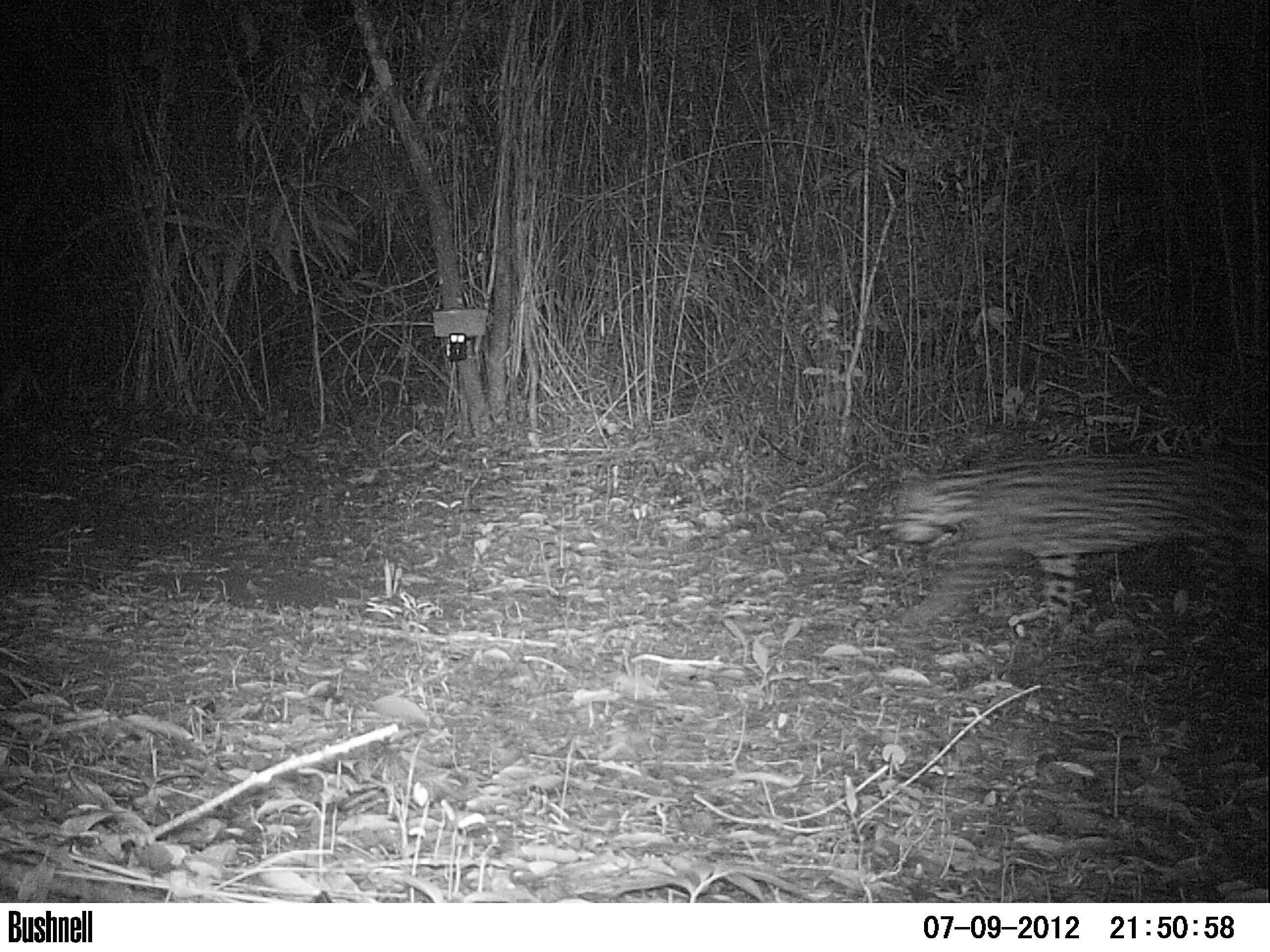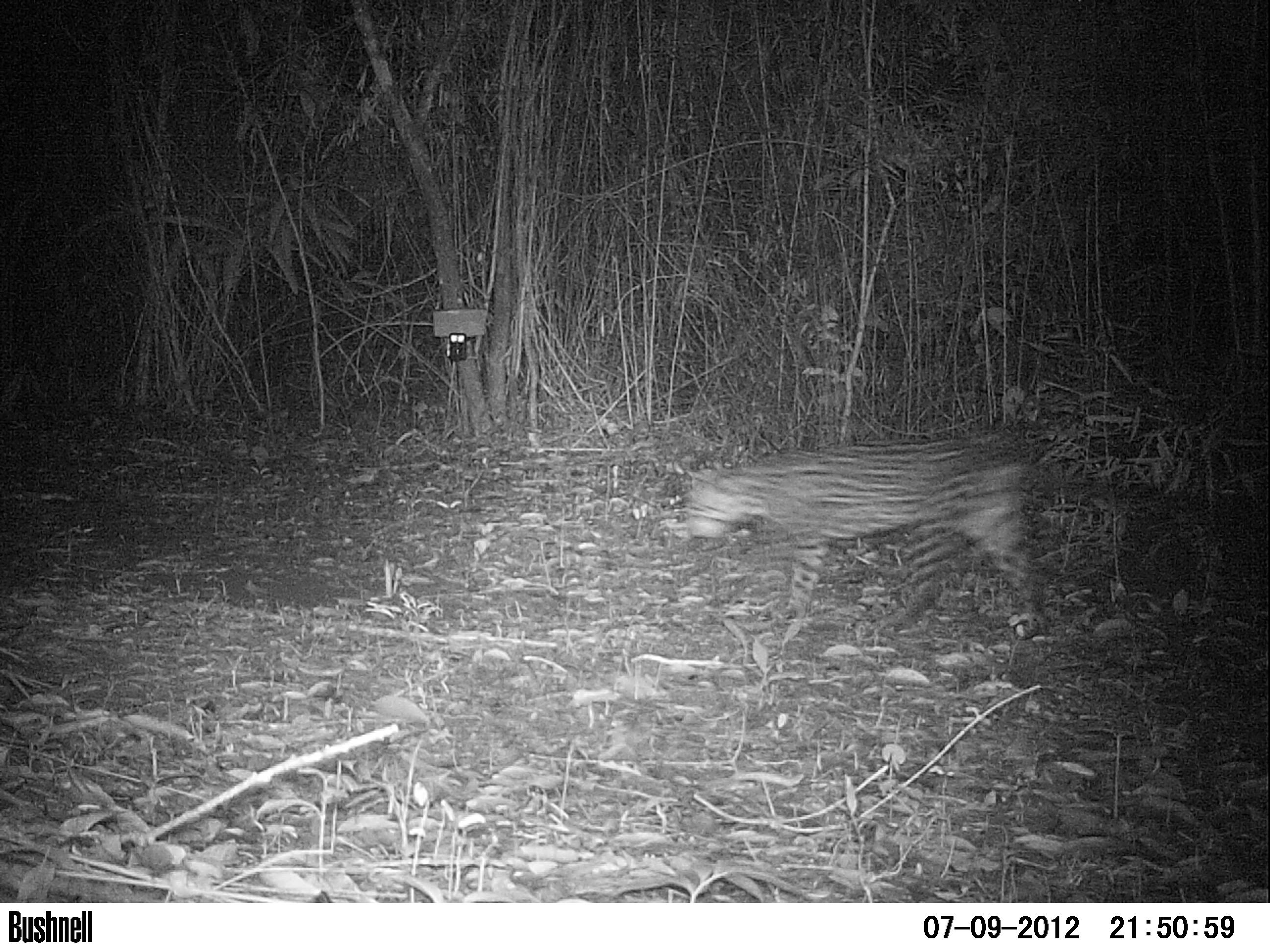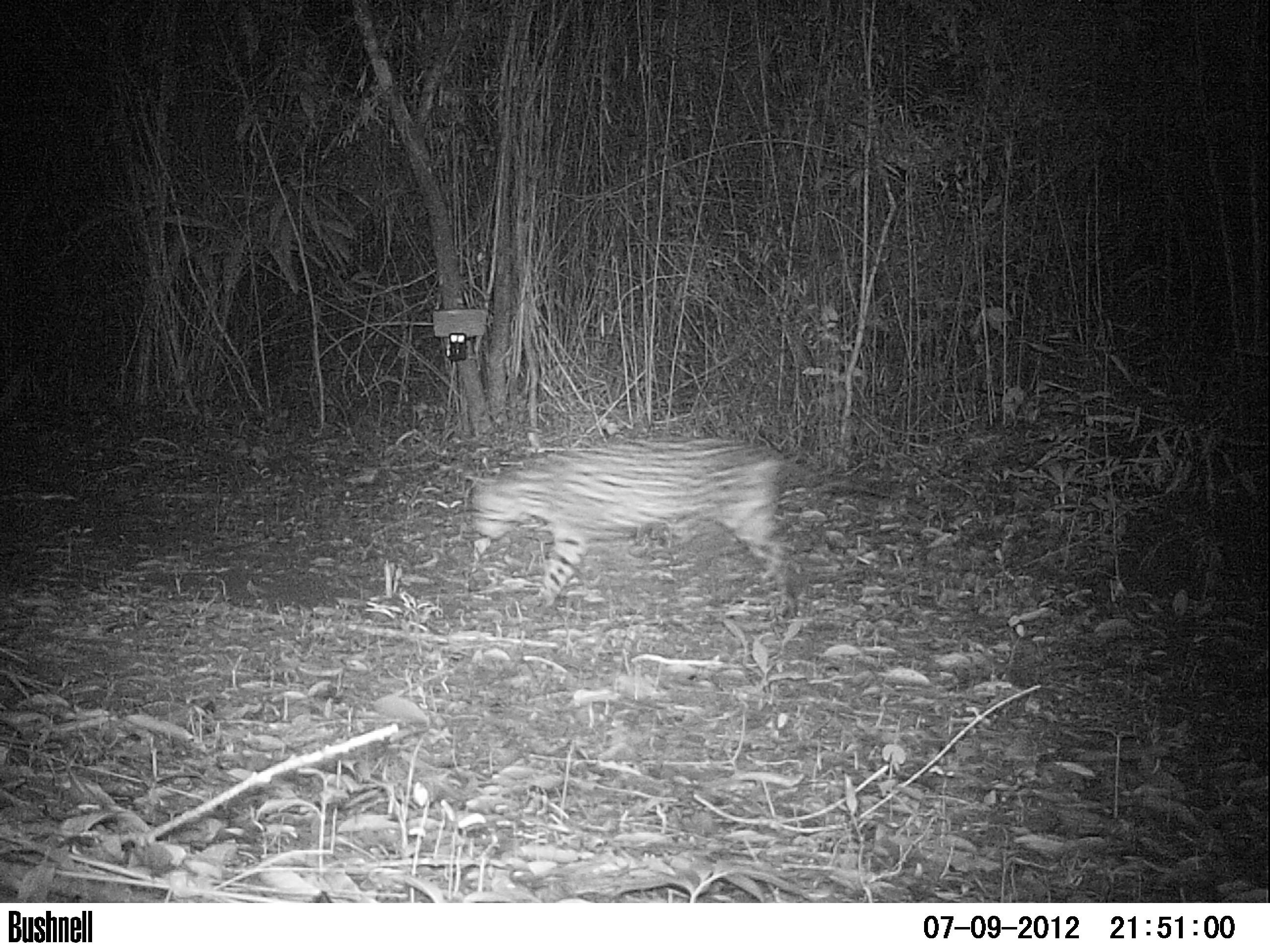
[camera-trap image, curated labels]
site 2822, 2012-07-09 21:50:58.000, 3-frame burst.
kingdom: Animalia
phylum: Chordata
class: Mammalia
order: Carnivora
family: Felidae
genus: Leopardus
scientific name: Leopardus pardalis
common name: ocelot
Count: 1.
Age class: adult.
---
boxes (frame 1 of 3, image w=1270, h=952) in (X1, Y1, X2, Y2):
leopardus pardalis: (878, 447, 1270, 646)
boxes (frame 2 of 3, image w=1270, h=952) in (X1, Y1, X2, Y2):
leopardus pardalis: (678, 421, 1169, 640)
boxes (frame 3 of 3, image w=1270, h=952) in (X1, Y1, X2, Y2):
leopardus pardalis: (464, 430, 899, 616)